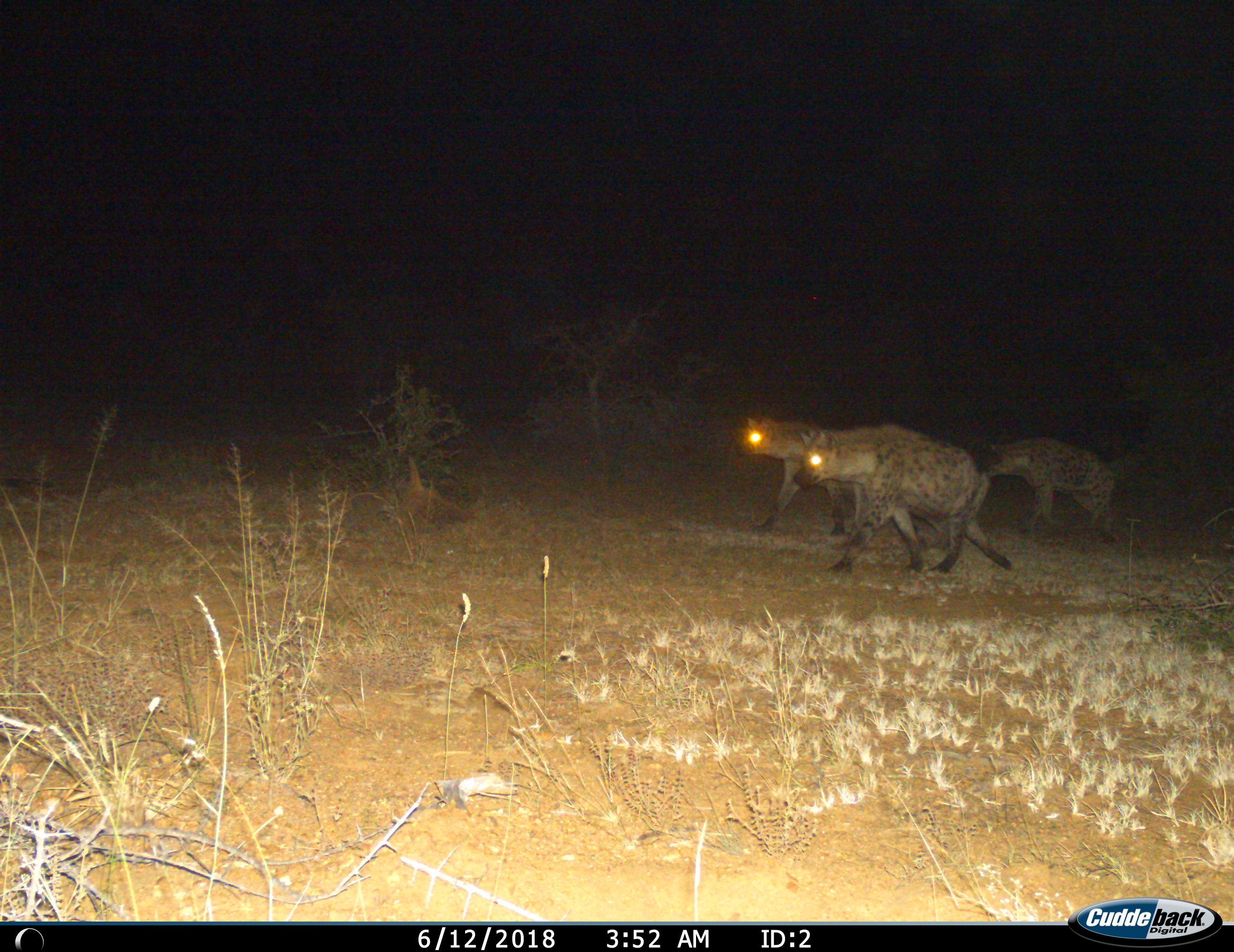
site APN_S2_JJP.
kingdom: Animalia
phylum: Chordata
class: Mammalia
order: Carnivora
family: Hyaenidae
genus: Crocuta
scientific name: Crocuta crocuta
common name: spotted hyena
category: hyenaspotted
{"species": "hyenaspotted (spotted hyena) (Crocuta crocuta)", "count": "3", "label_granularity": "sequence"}